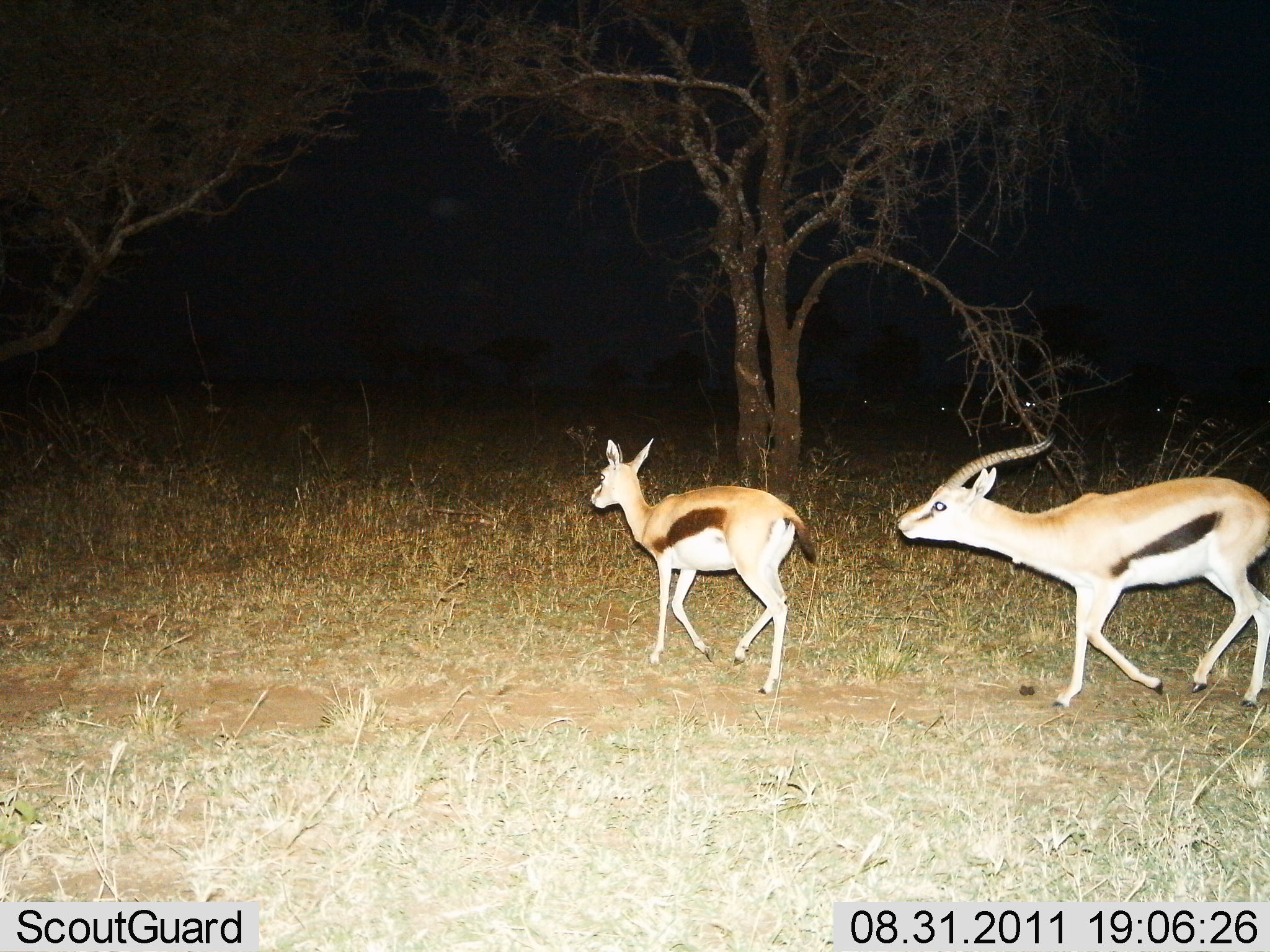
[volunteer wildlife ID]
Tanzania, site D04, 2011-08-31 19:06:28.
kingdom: Animalia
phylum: Chordata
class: Mammalia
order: Artiodactyla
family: Bovidae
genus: Eudorcas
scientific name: Eudorcas thomsonii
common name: thomson's gazelle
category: gazellethomsons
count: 2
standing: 9%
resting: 0%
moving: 91%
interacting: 18%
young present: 9%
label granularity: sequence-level